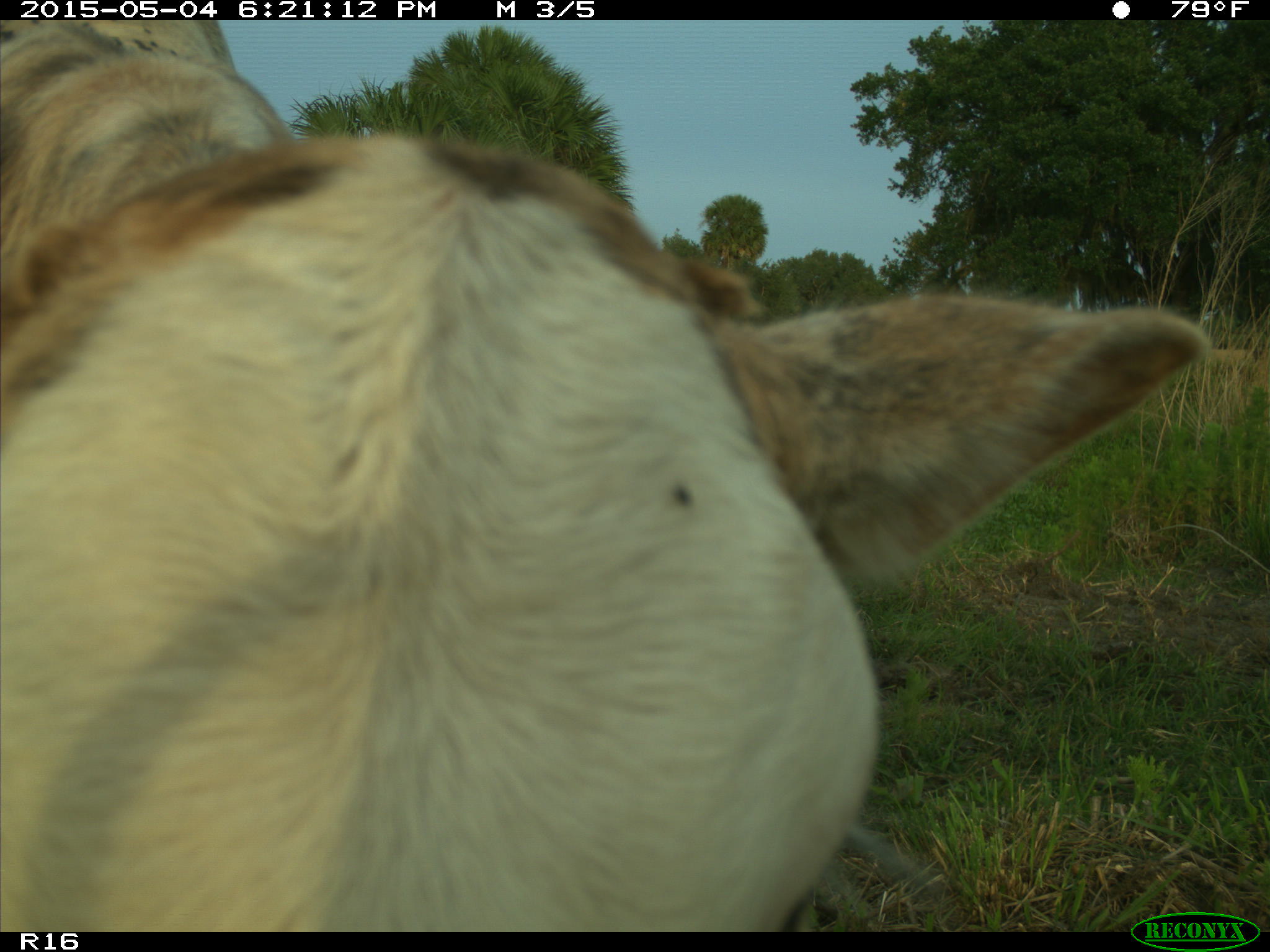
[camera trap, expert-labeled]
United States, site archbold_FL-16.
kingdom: Animalia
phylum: Chordata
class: Mammalia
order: Artiodactyla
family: Bovidae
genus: Bos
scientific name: Bos taurus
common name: domestic cow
Bos taurus (domestic cow).